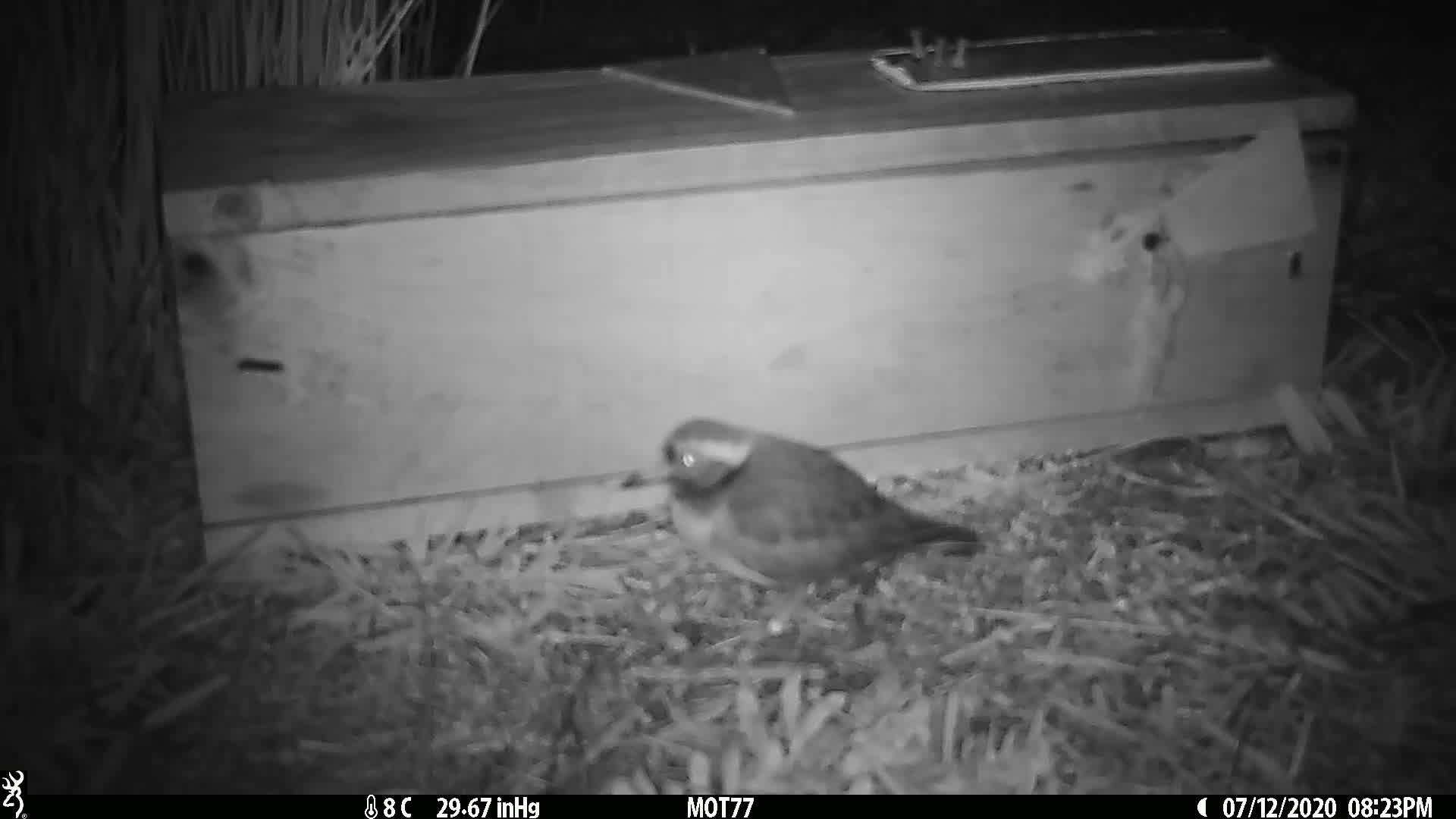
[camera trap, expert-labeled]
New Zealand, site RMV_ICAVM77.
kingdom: Animalia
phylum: Chordata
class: Aves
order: Charadriiformes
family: Charadriidae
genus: Thinornis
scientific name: Thinornis novaeseelandiae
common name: shore plover